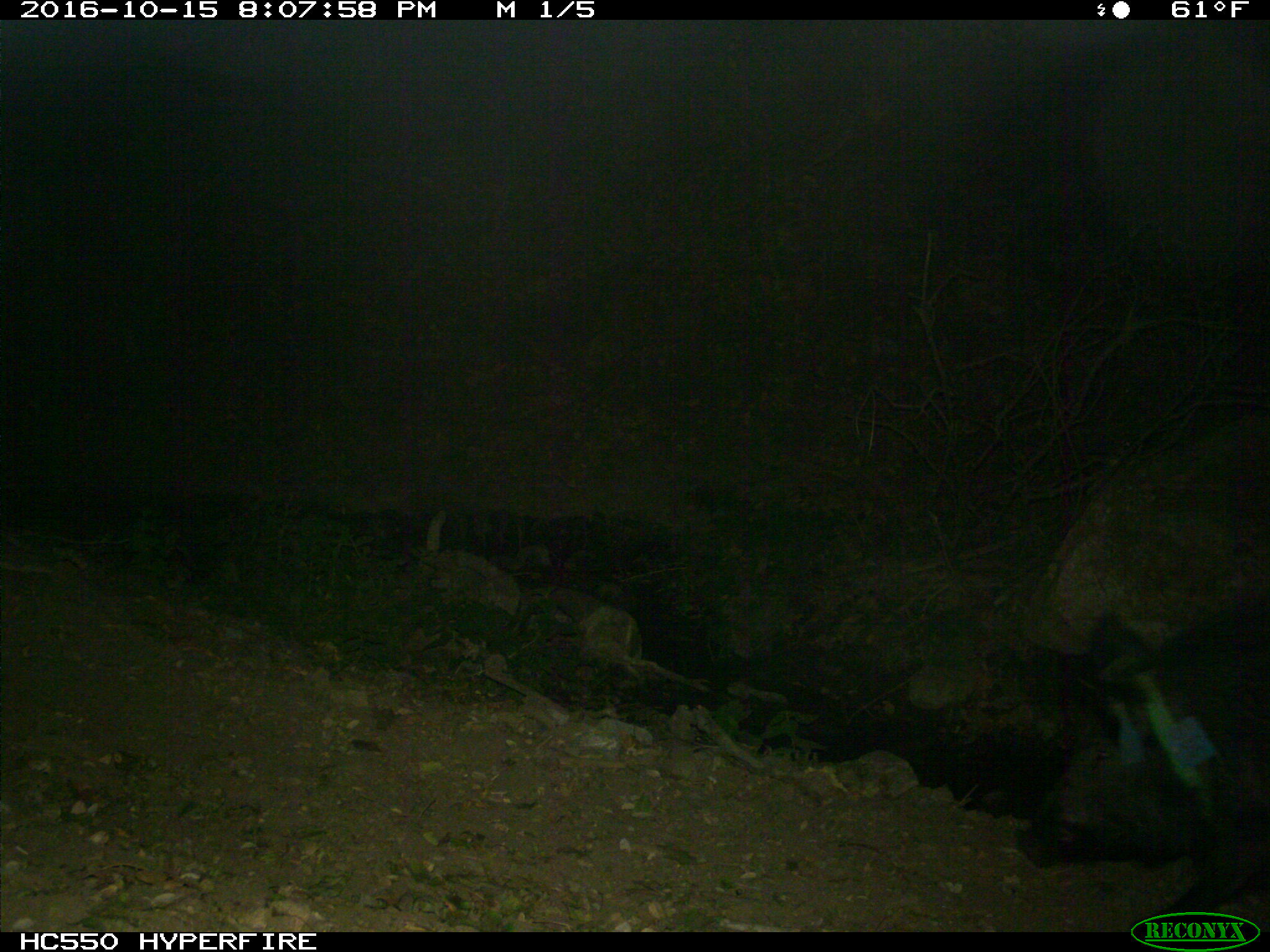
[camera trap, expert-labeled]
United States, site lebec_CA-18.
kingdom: Animalia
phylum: Chordata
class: Mammalia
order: Artiodactyla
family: Suidae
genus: Sus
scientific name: Sus scrofa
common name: wild boar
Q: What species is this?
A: Sus scrofa (wild boar).